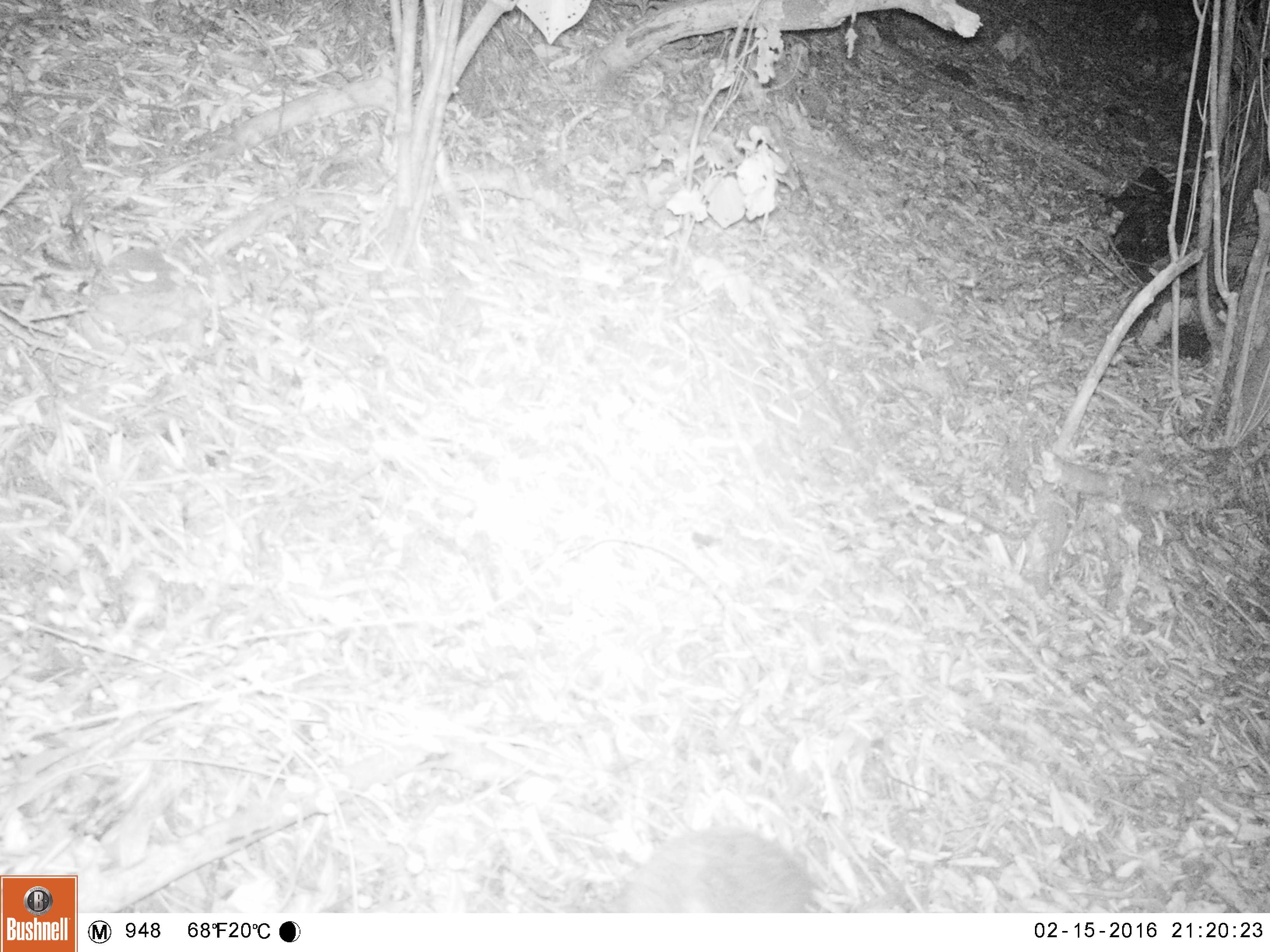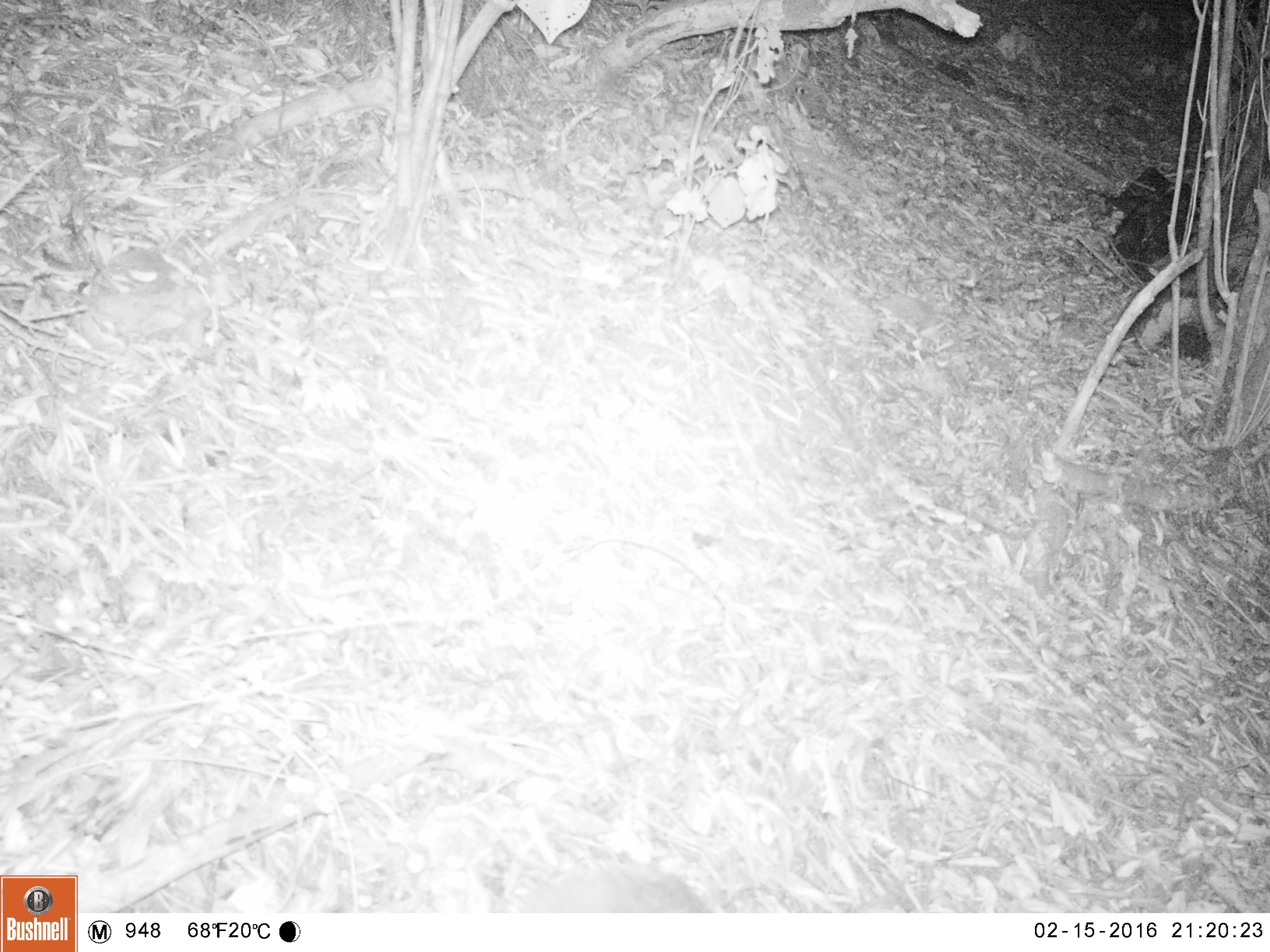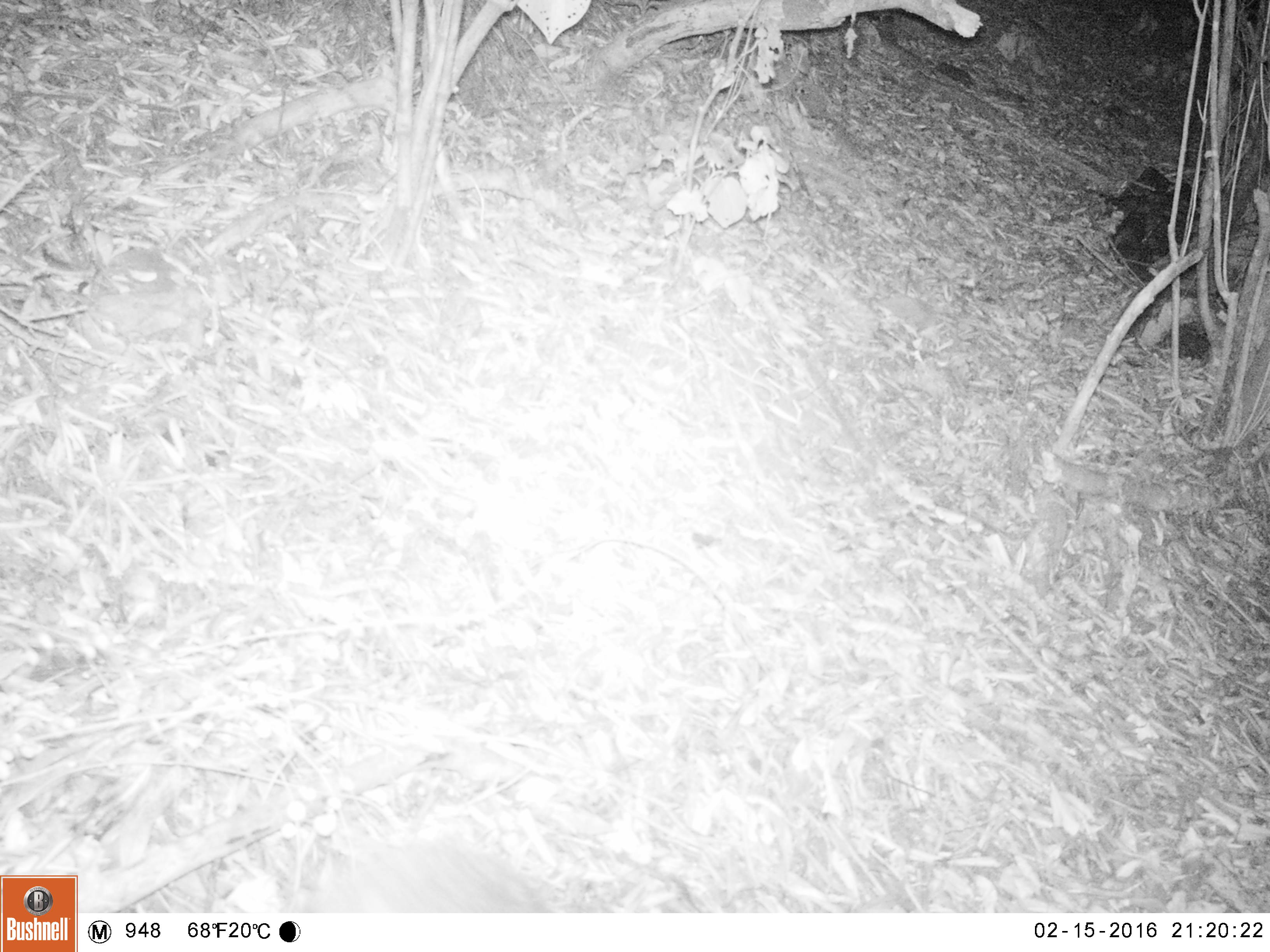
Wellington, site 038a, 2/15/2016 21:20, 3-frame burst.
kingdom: Animalia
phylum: Chordata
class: Mammalia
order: Eulipotyphla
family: Erinaceidae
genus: Erinaceus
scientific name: Erinaceus europaeus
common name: hedgehog